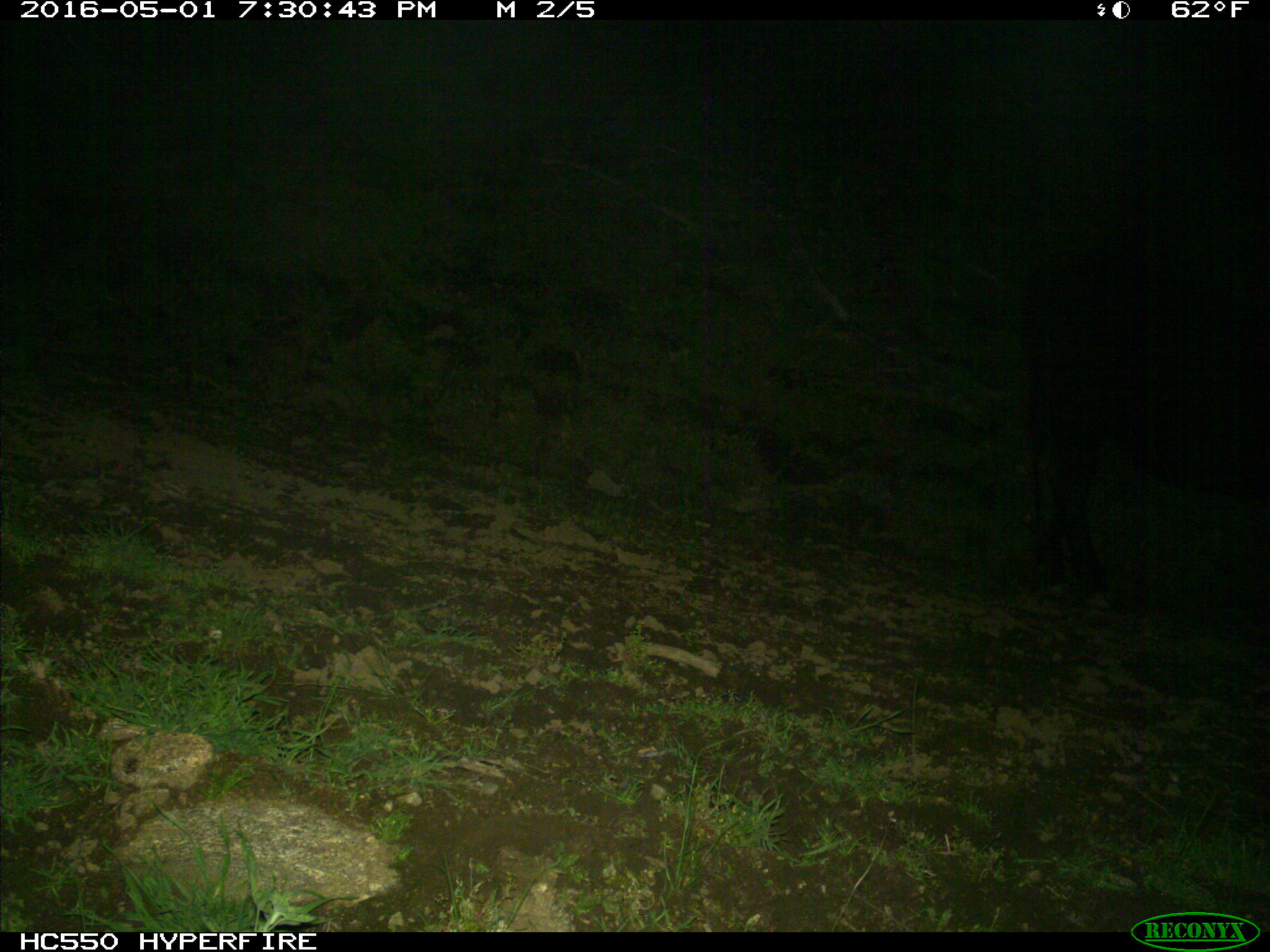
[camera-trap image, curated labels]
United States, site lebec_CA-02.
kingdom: Animalia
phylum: Chordata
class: Mammalia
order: Artiodactyla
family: Bovidae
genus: Bos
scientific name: Bos taurus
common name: domestic cow